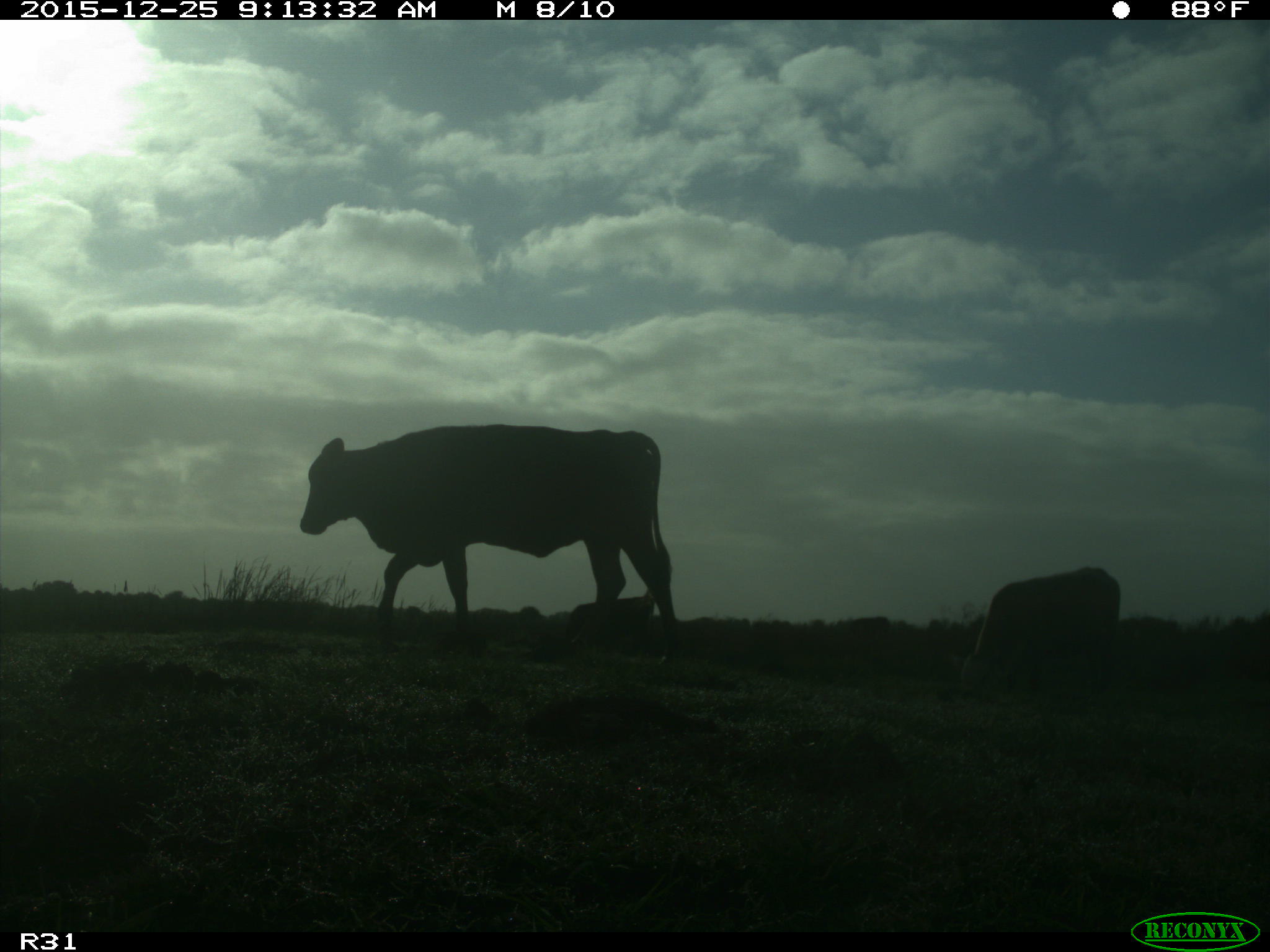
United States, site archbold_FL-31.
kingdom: Animalia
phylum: Chordata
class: Mammalia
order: Artiodactyla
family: Bovidae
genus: Bos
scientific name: Bos taurus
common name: domestic cow